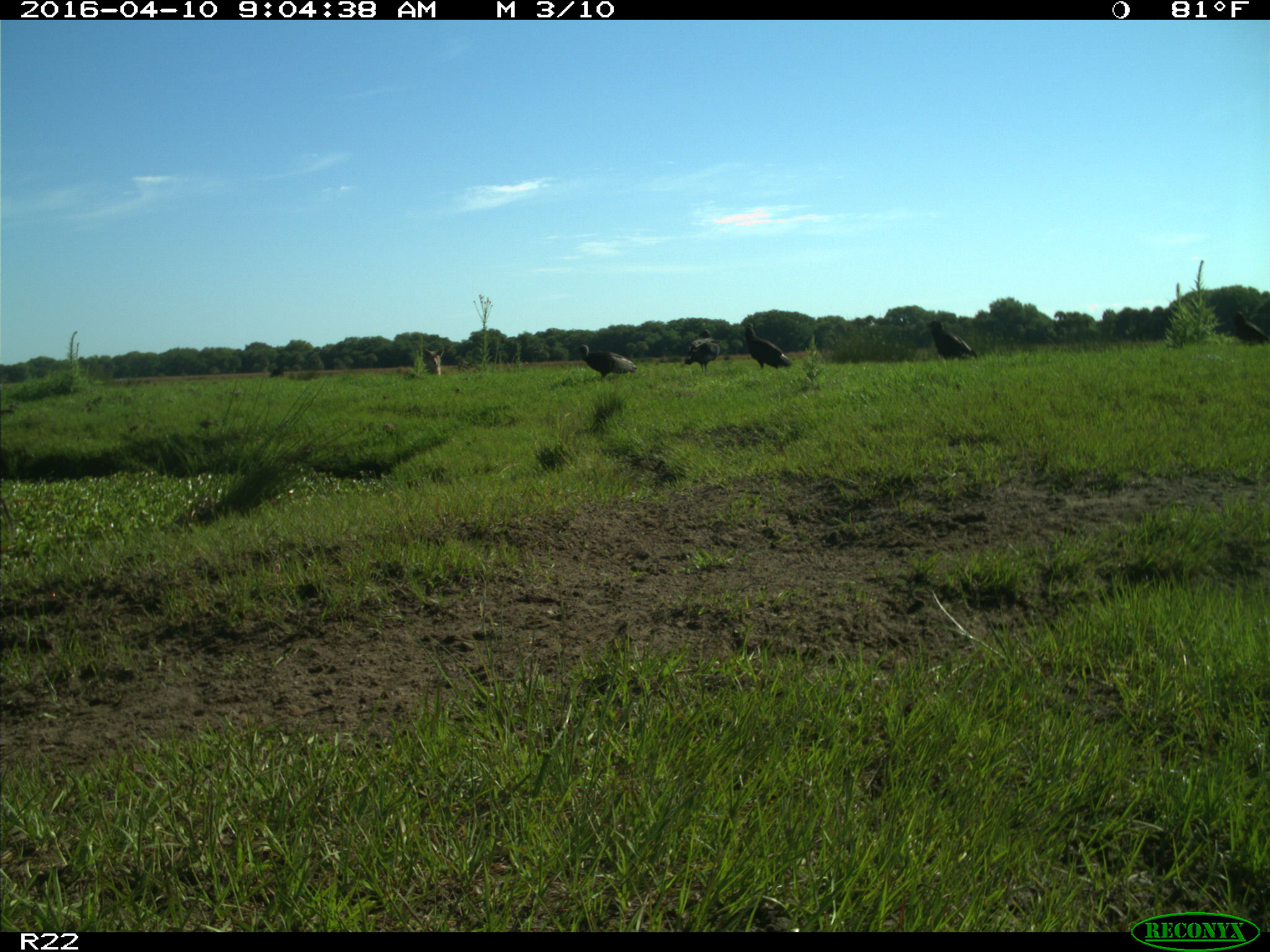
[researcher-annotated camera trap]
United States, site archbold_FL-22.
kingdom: Animalia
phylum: Chordata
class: Aves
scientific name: Aves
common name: birds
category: unidentified bird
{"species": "unidentified bird (birds) (Aves)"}